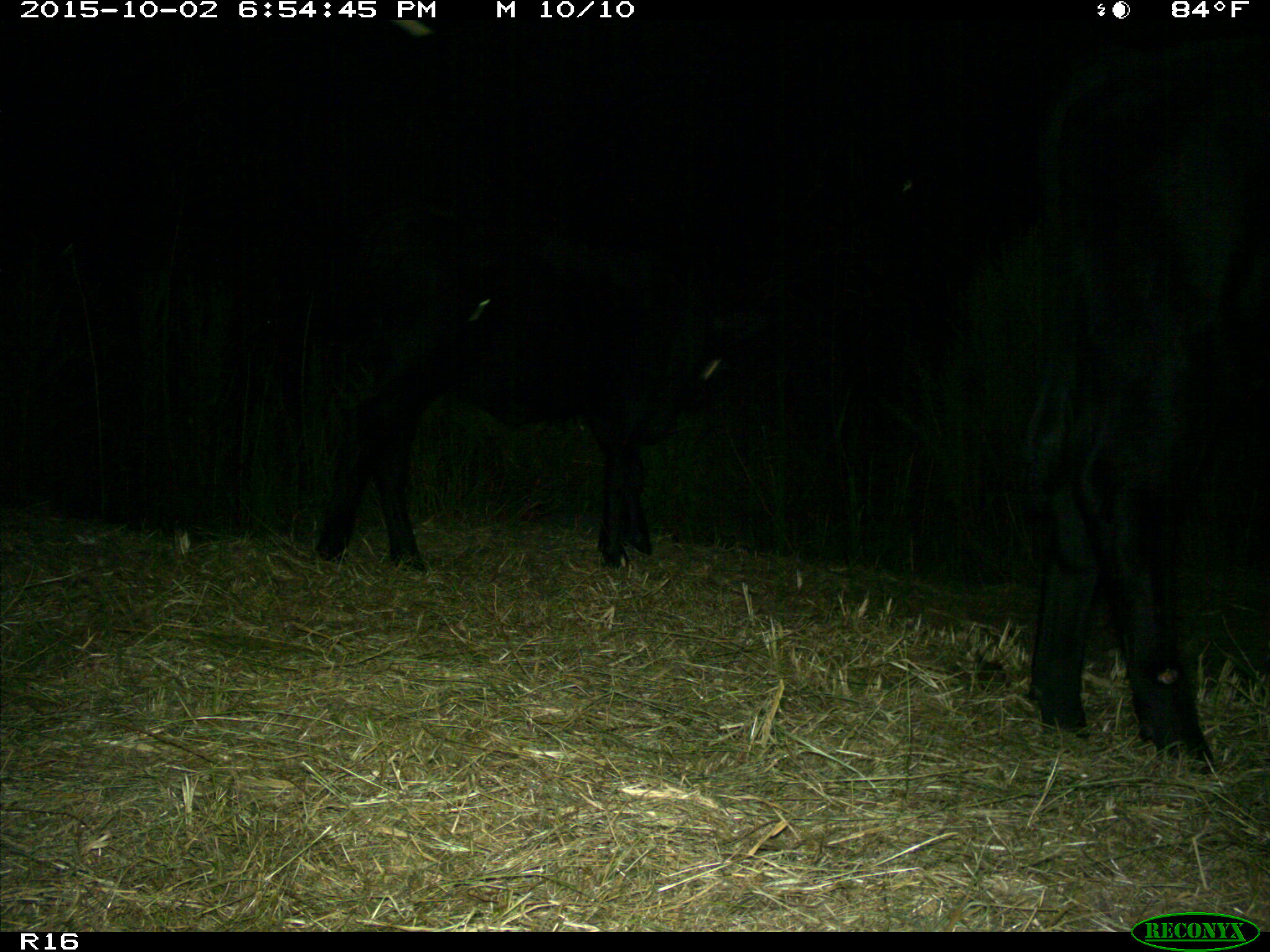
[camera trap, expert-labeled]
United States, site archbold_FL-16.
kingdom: Animalia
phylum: Chordata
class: Mammalia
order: Artiodactyla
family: Bovidae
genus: Bos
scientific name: Bos taurus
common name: domestic cow